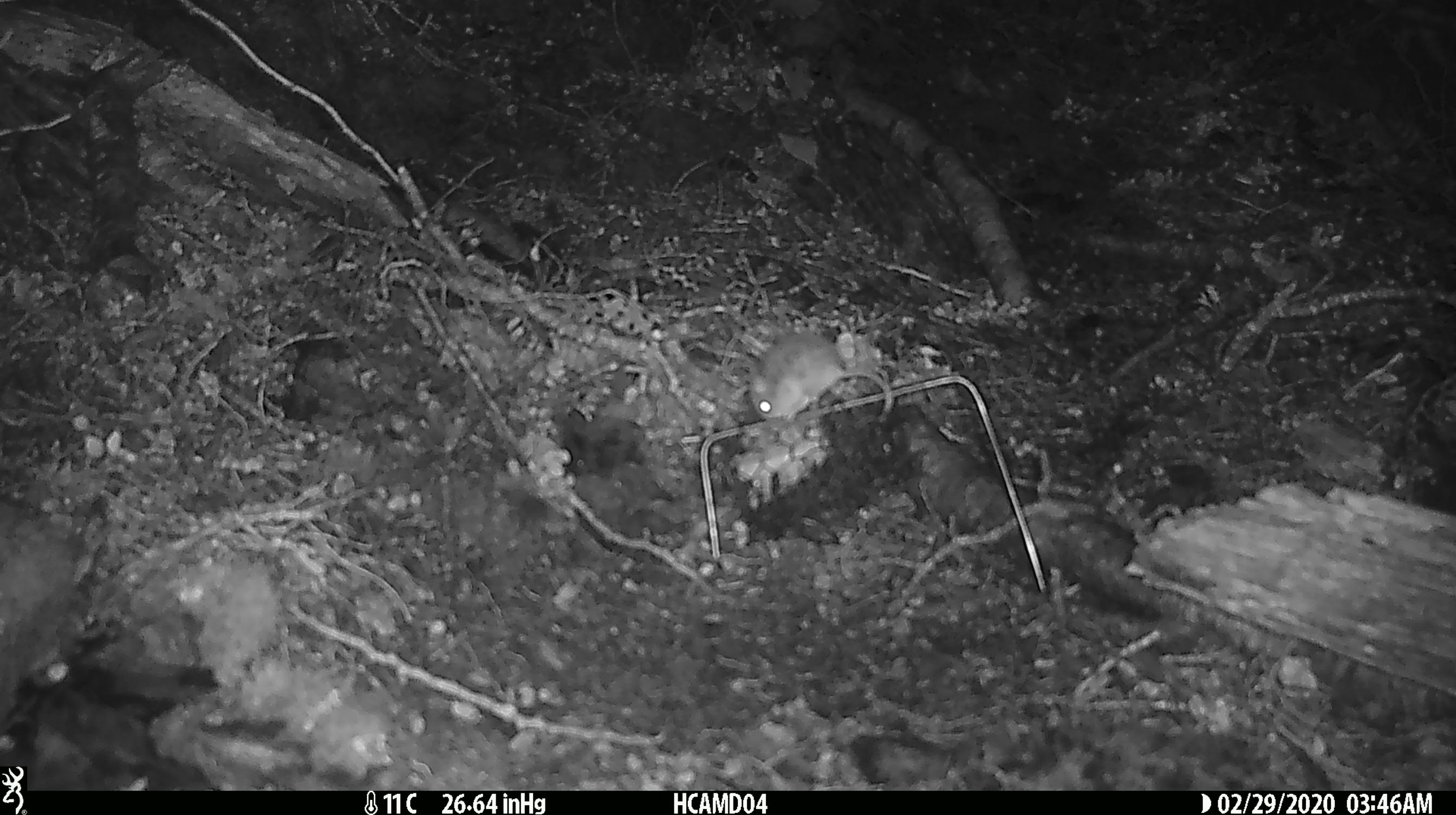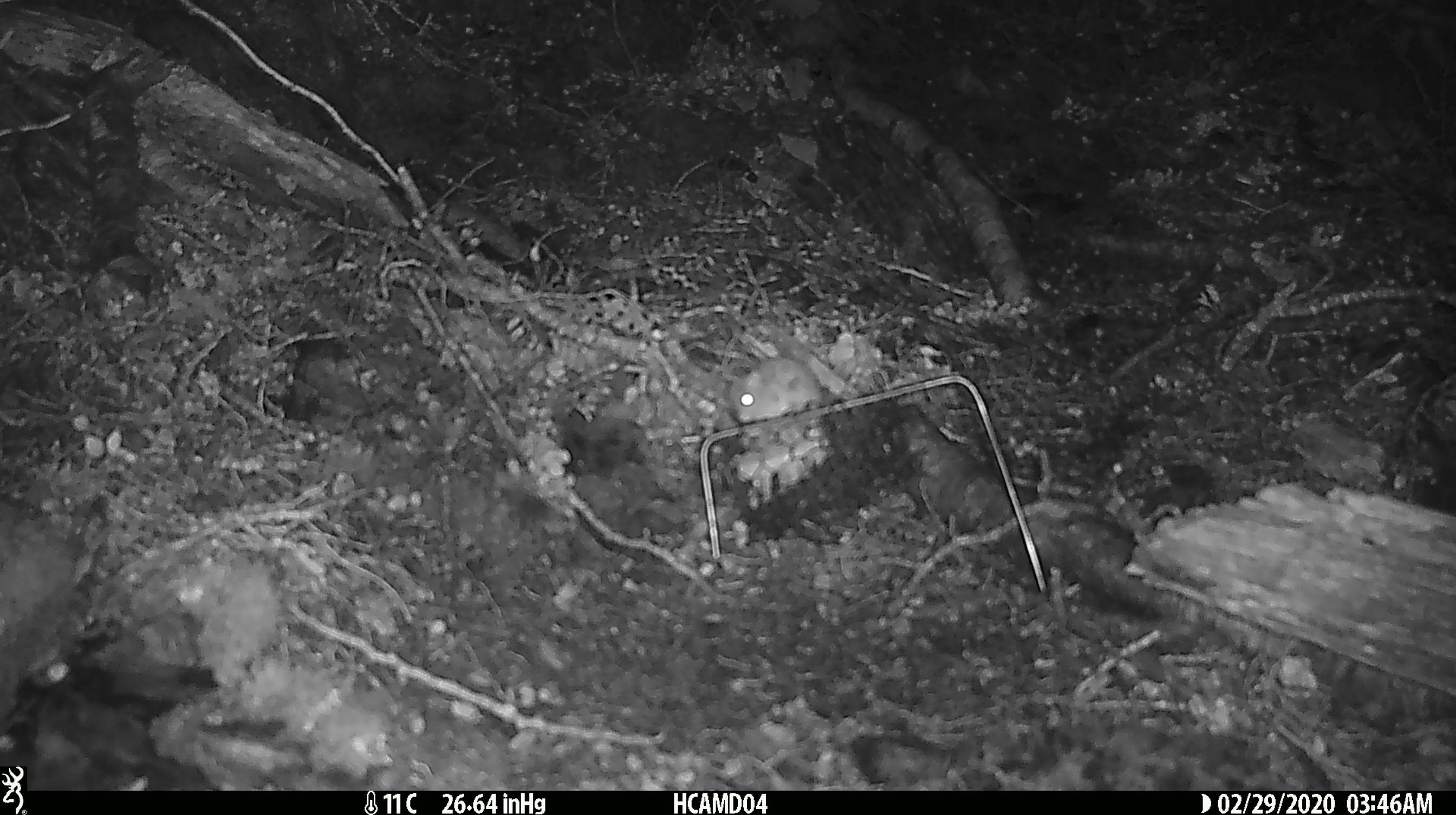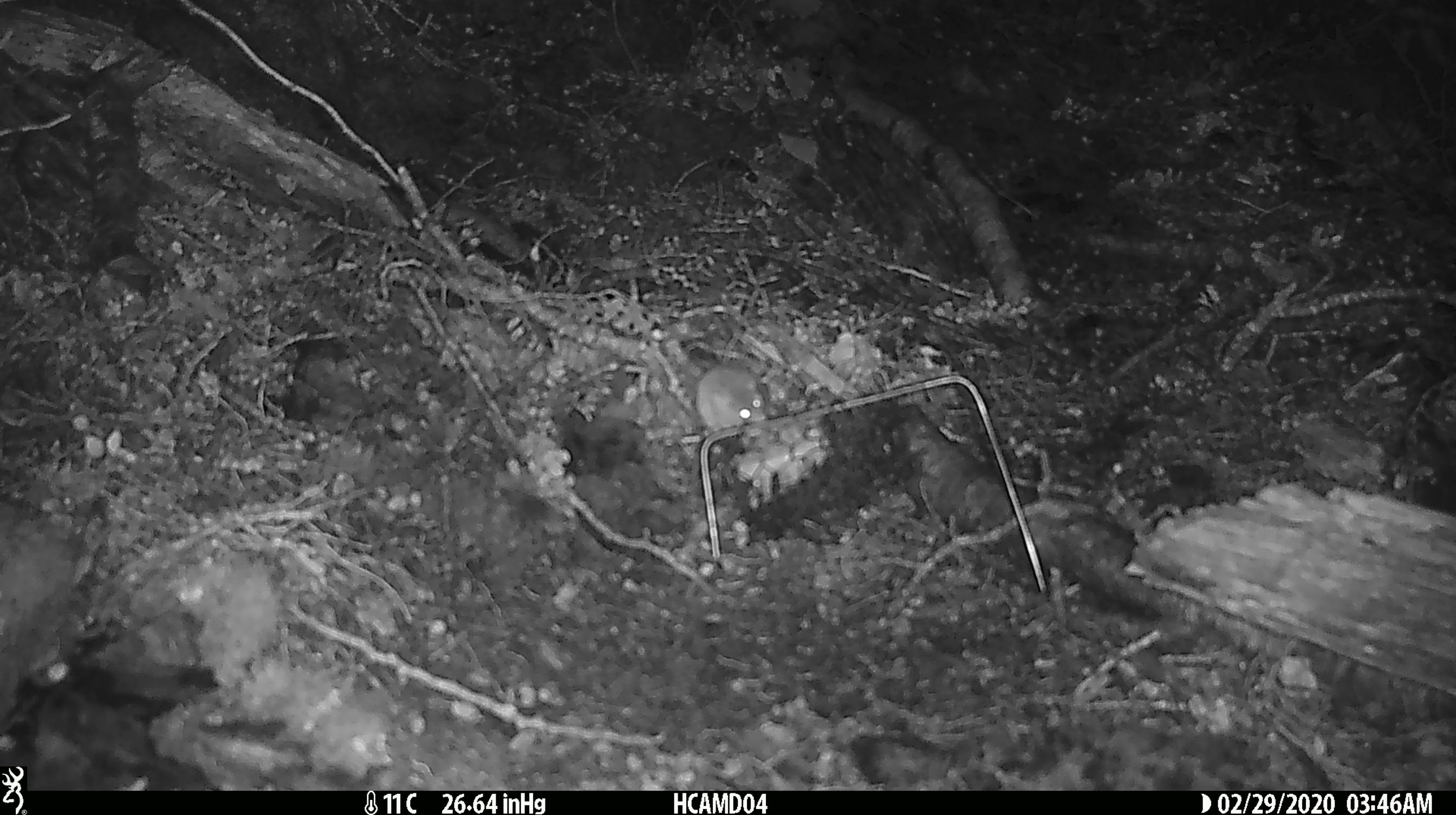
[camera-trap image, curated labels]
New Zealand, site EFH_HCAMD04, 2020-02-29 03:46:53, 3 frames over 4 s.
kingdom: Animalia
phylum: Chordata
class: Mammalia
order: Rodentia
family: Muridae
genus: Mus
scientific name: Mus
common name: mouse